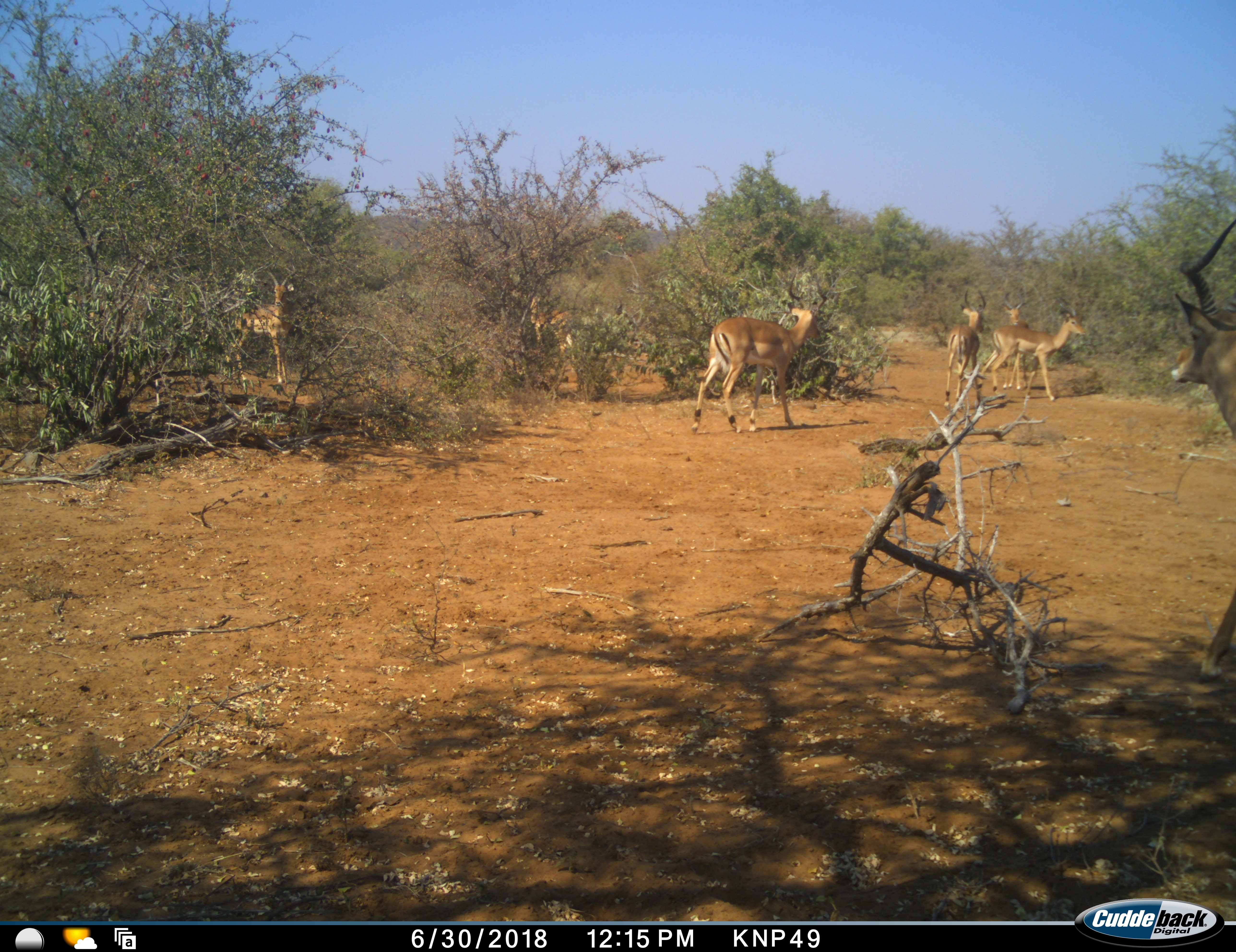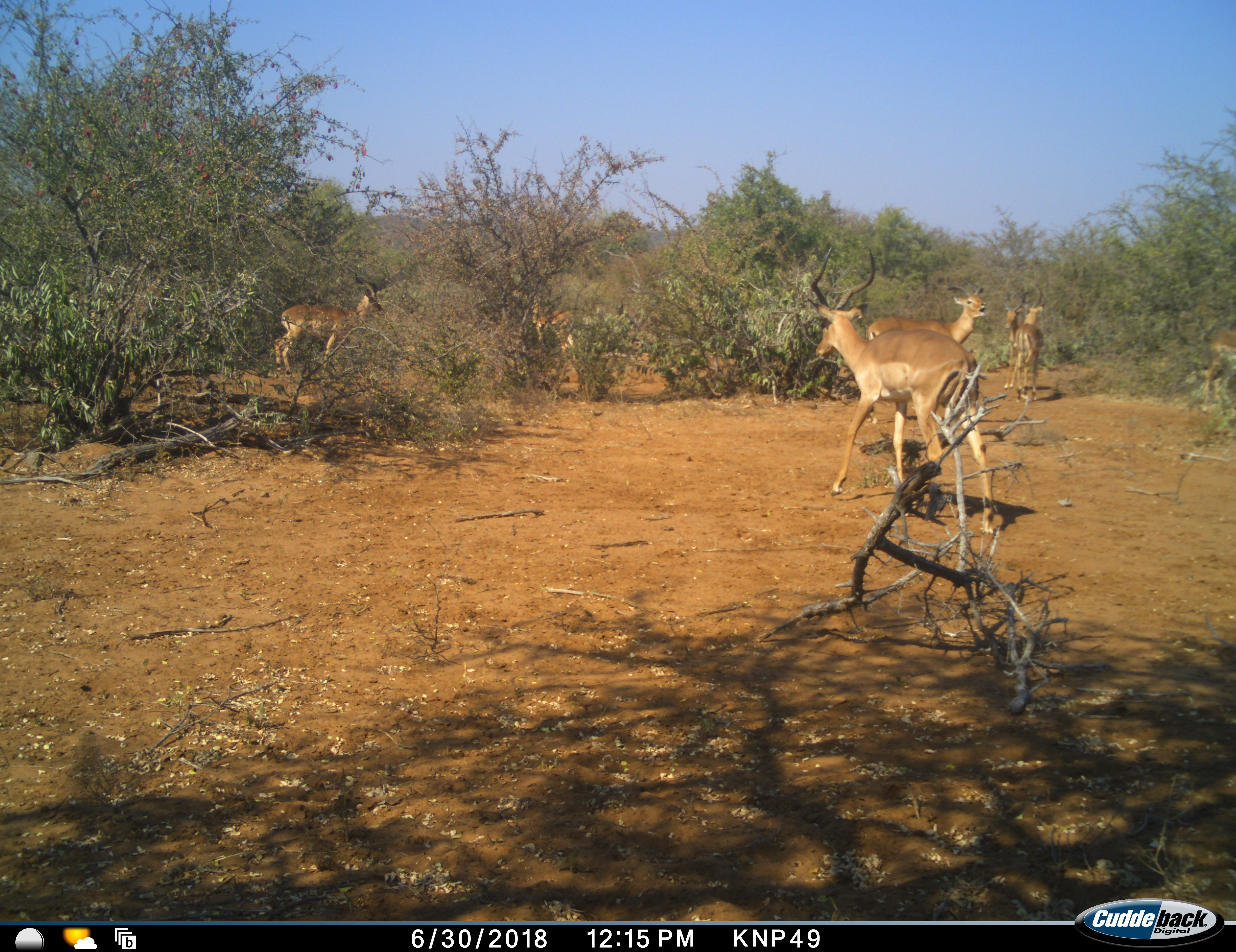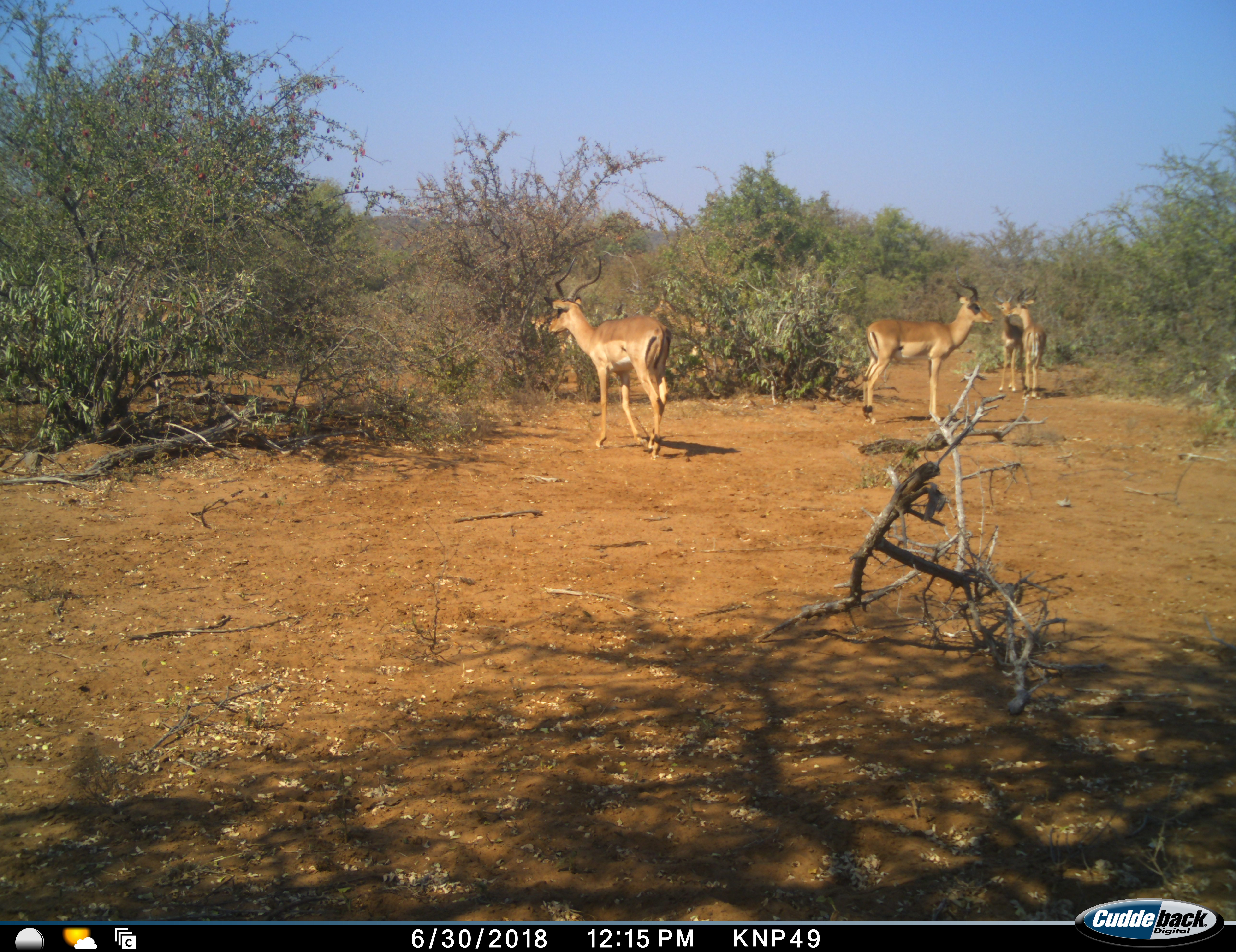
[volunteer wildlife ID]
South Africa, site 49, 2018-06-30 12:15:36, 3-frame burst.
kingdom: Animalia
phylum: Chordata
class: Mammalia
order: Artiodactyla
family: Bovidae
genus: Aepyceros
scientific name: Aepyceros melampus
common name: impala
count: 7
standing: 80%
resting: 0%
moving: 90%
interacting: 10%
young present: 0%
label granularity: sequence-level